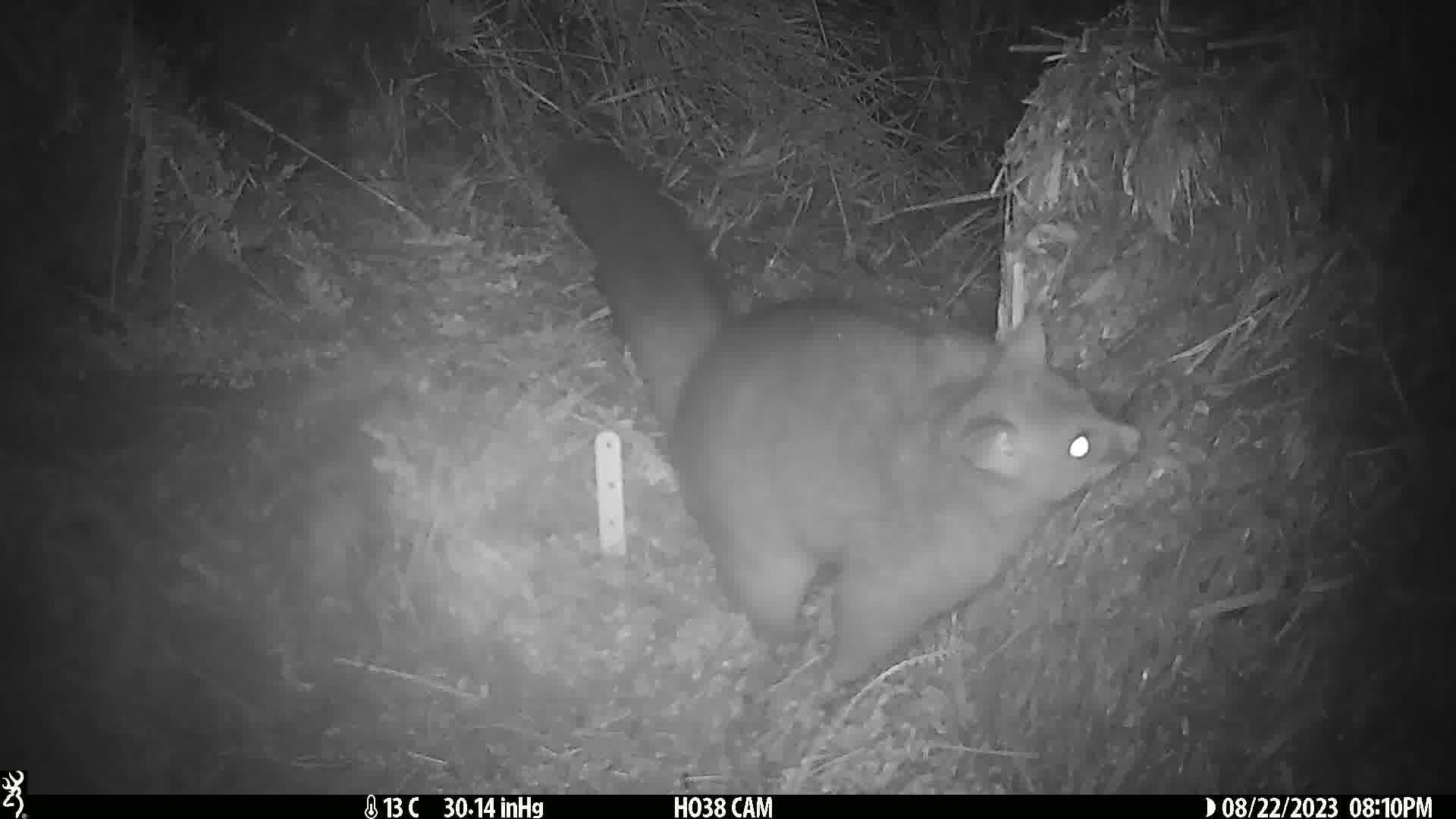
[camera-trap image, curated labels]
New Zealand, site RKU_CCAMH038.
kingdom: Animalia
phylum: Chordata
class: Mammalia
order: Diprotodontia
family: Phalangeridae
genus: Trichosurus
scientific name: Trichosurus vulpecula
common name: common brushtail possum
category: possum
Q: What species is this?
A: Possum (common brushtail possum) (Trichosurus vulpecula).